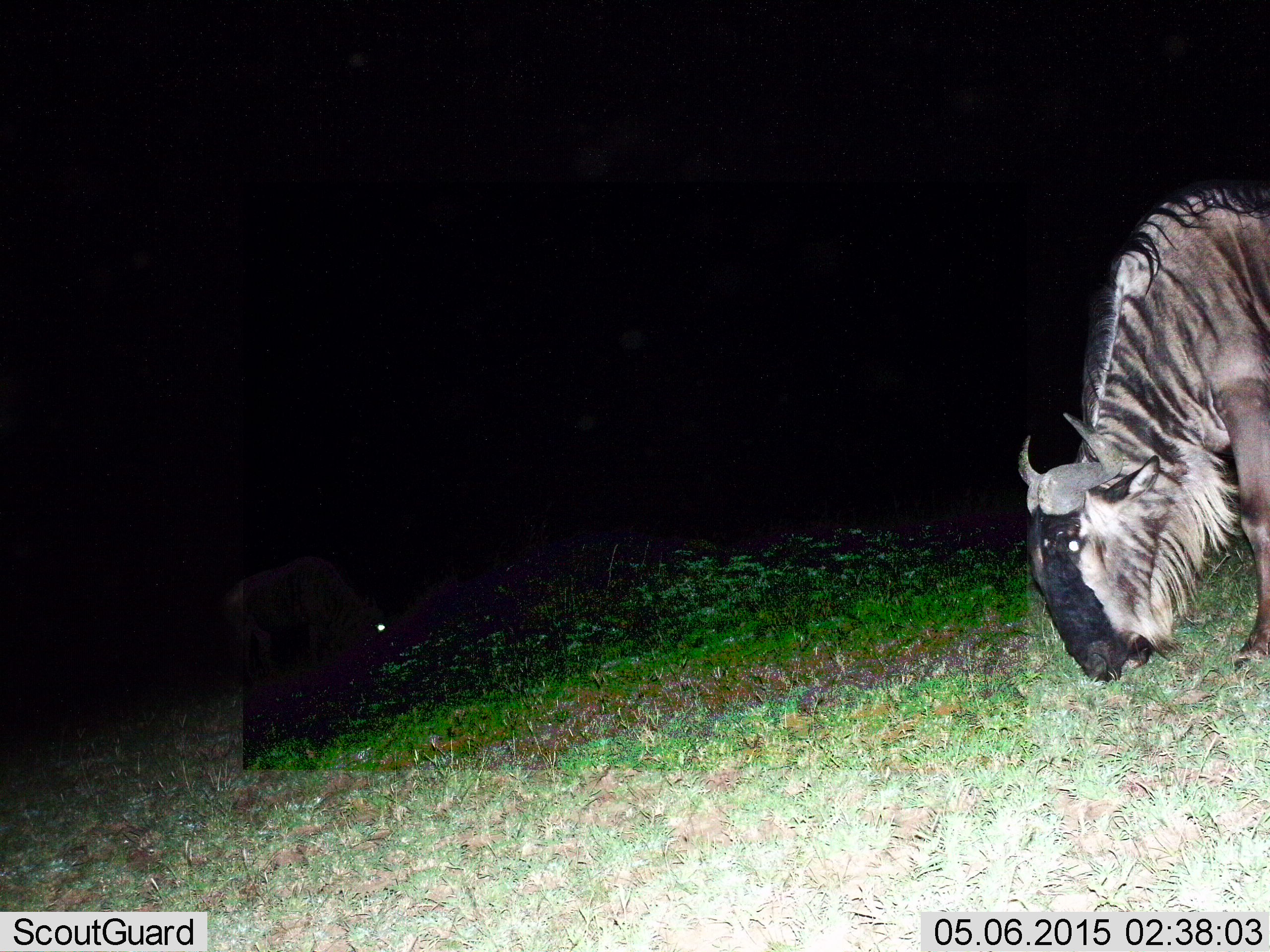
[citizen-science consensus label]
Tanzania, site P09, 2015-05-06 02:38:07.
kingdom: Animalia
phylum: Chordata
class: Mammalia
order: Artiodactyla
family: Bovidae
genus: Connochaetes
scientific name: Connochaetes taurinus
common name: blue wildebeest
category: wildebeest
Wildebeest (blue wildebeest) (Connochaetes taurinus), count 2. Behavior (volunteer vote fractions): standing 50%, resting 0%, moving 0%, interacting 0%. Young present (vote fraction): 0%. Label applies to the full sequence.